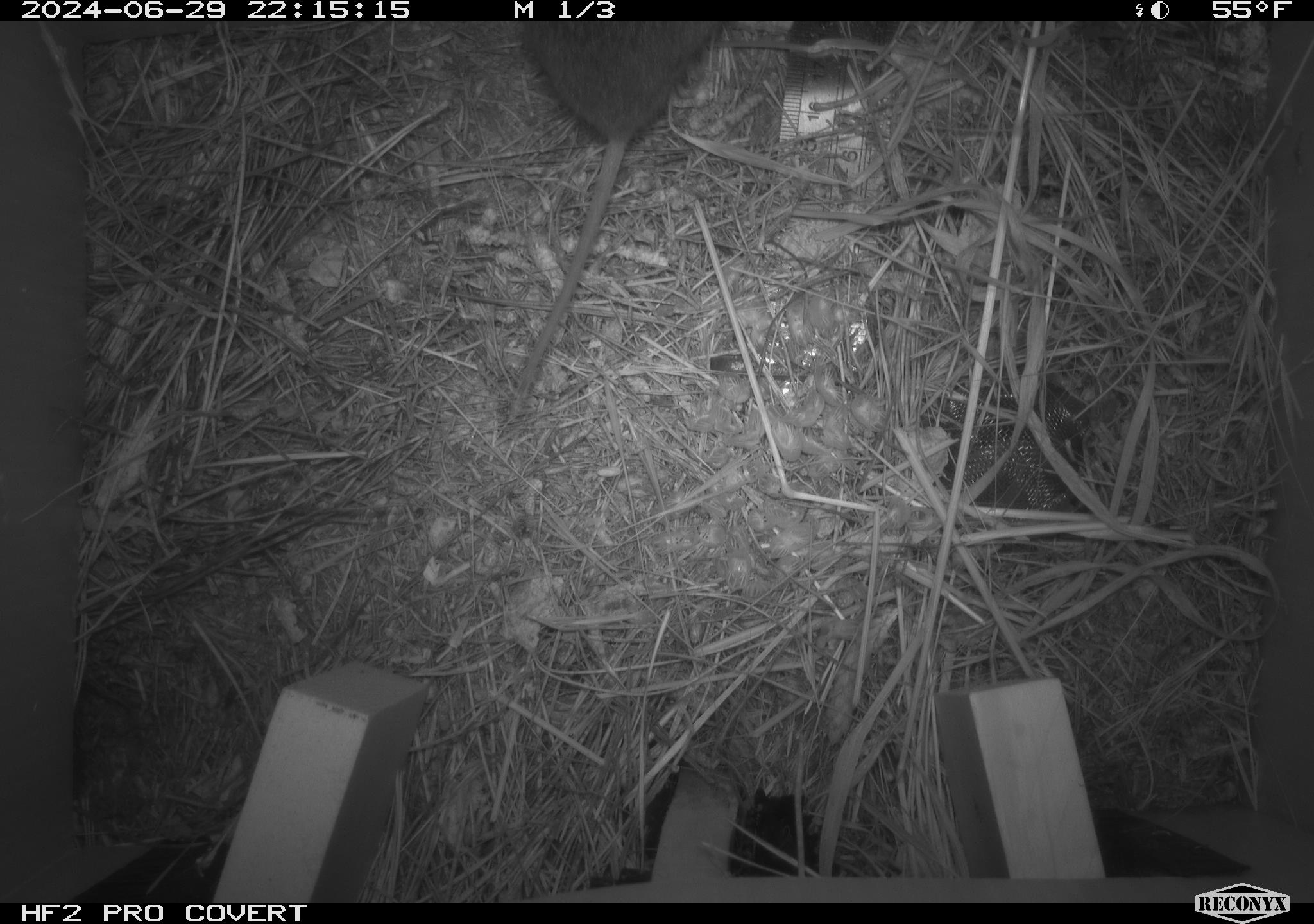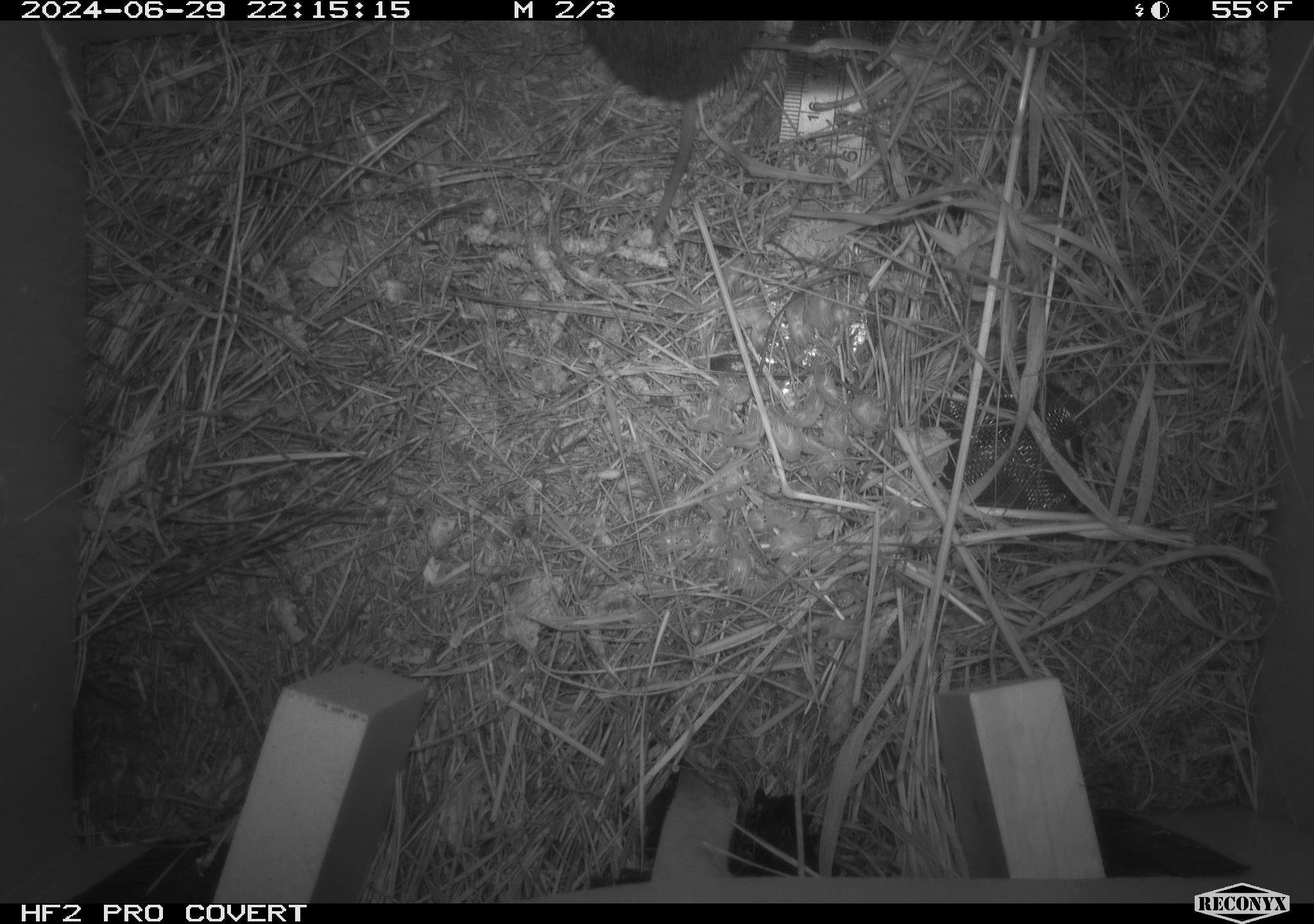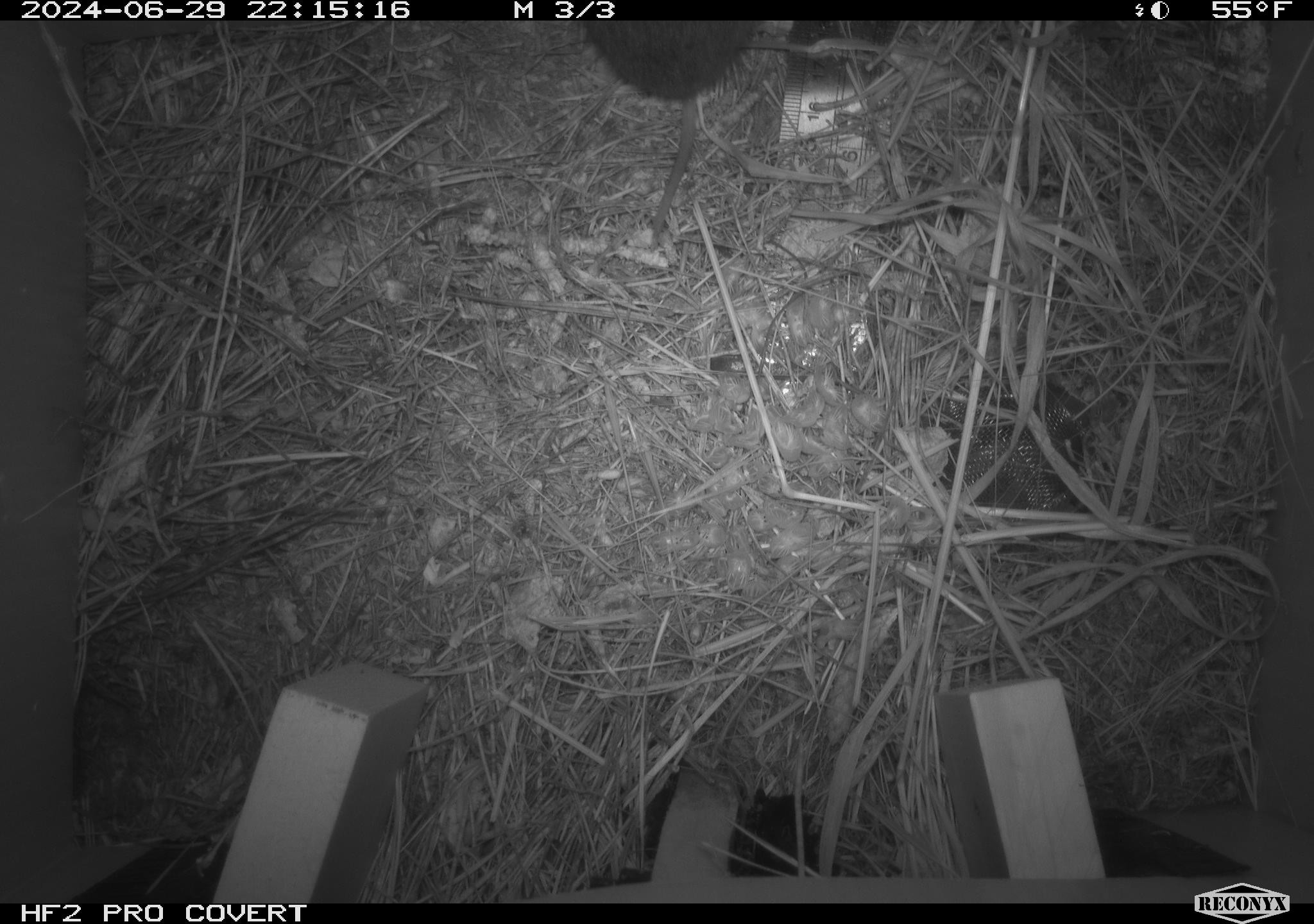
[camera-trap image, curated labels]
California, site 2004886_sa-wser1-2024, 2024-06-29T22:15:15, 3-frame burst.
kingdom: Animalia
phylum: Chordata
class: Mammalia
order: Rodentia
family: Cricetidae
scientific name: Arvicolinae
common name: voles, lemmings, and muskrats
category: arvicolinae subfamily